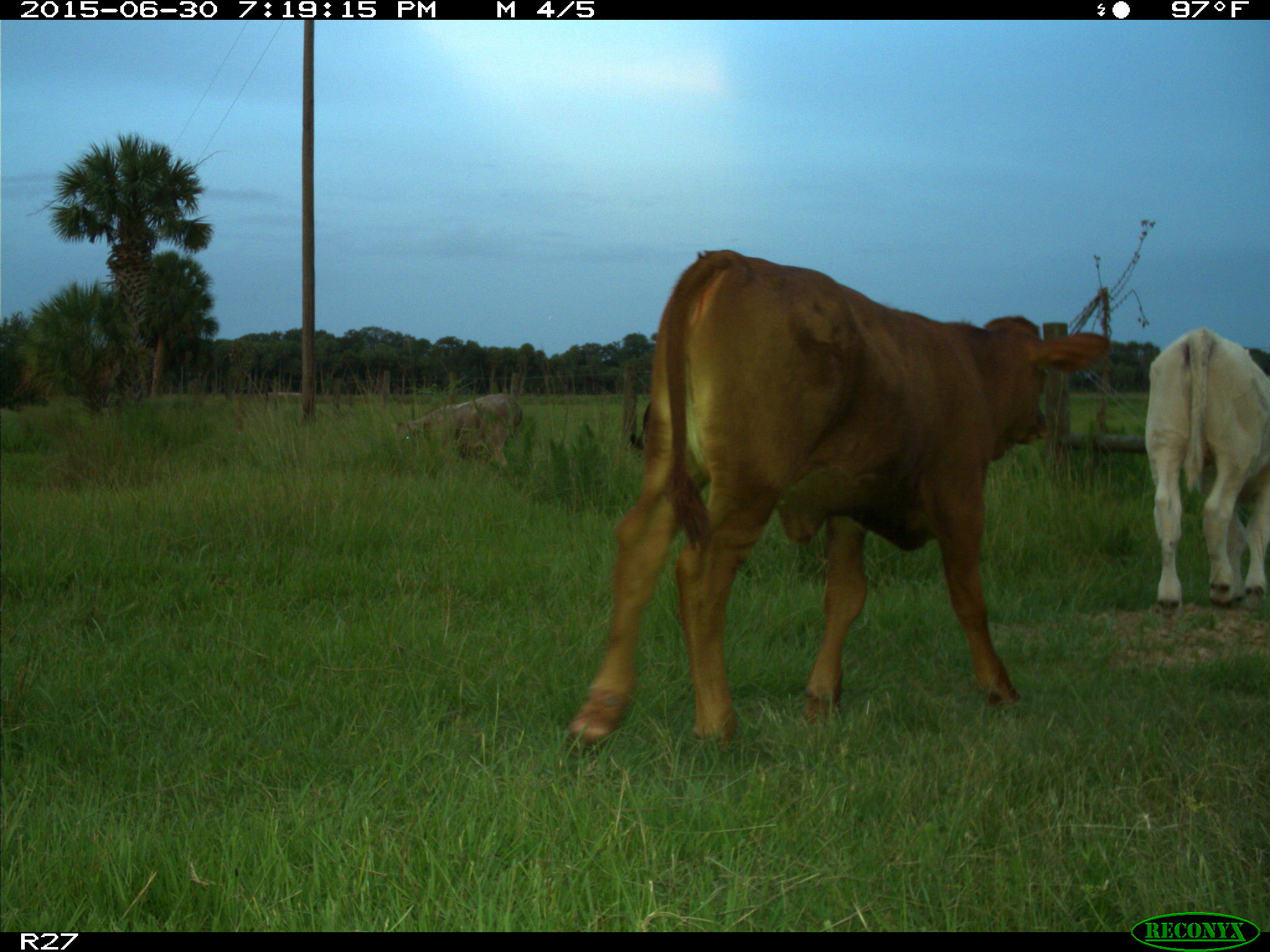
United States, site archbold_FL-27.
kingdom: Animalia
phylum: Chordata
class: Mammalia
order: Artiodactyla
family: Bovidae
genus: Bos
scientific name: Bos taurus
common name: domestic cow